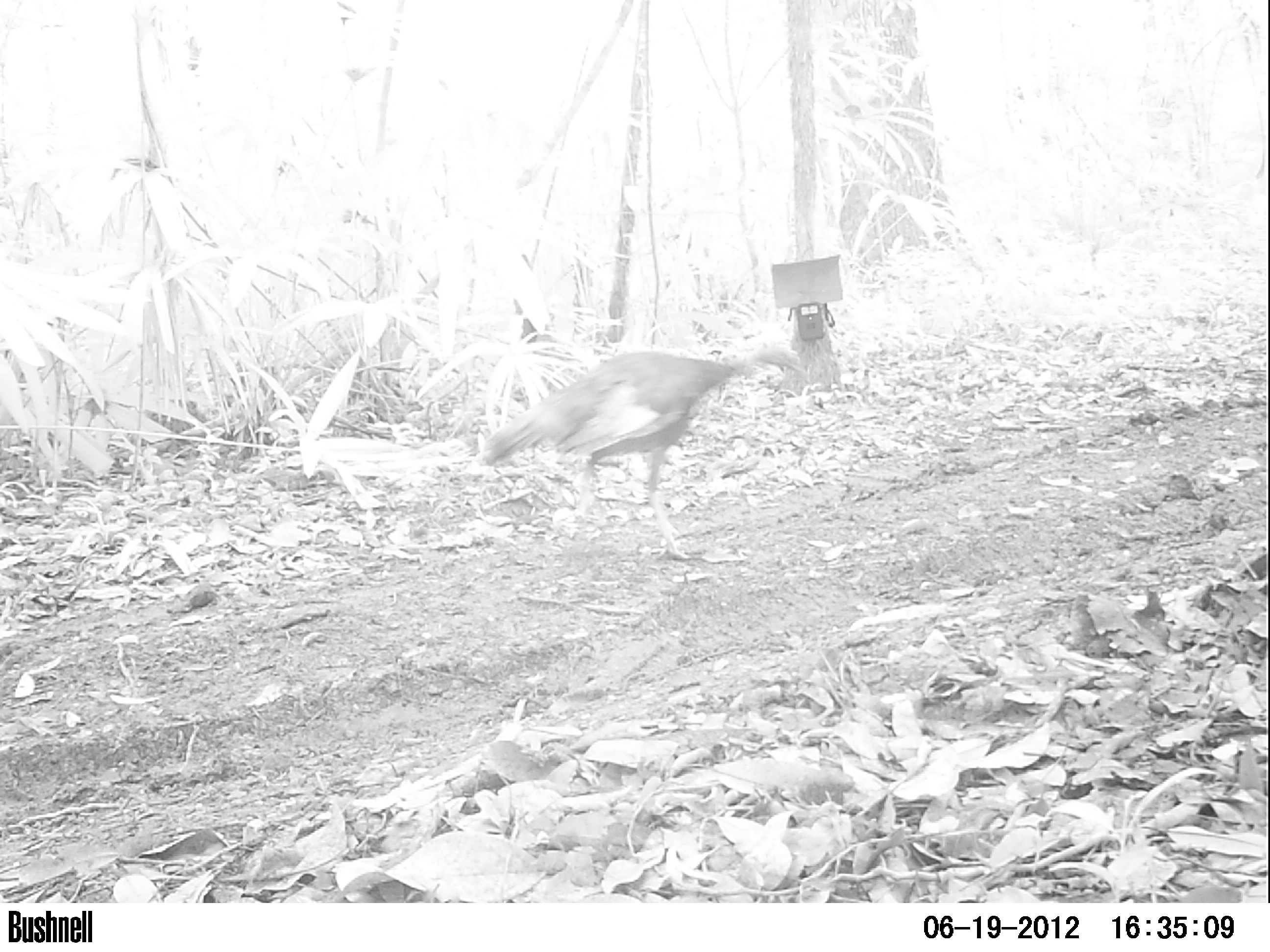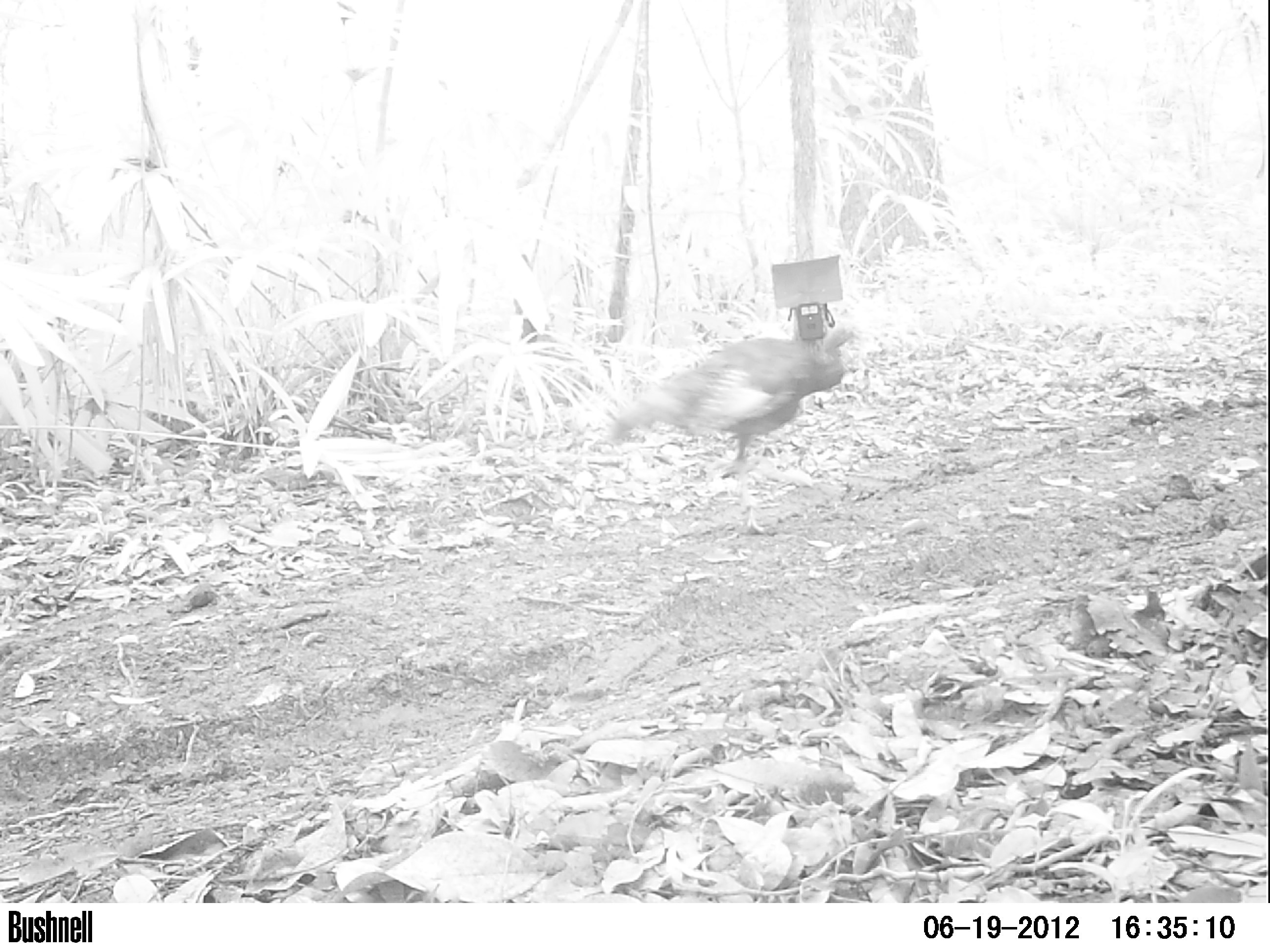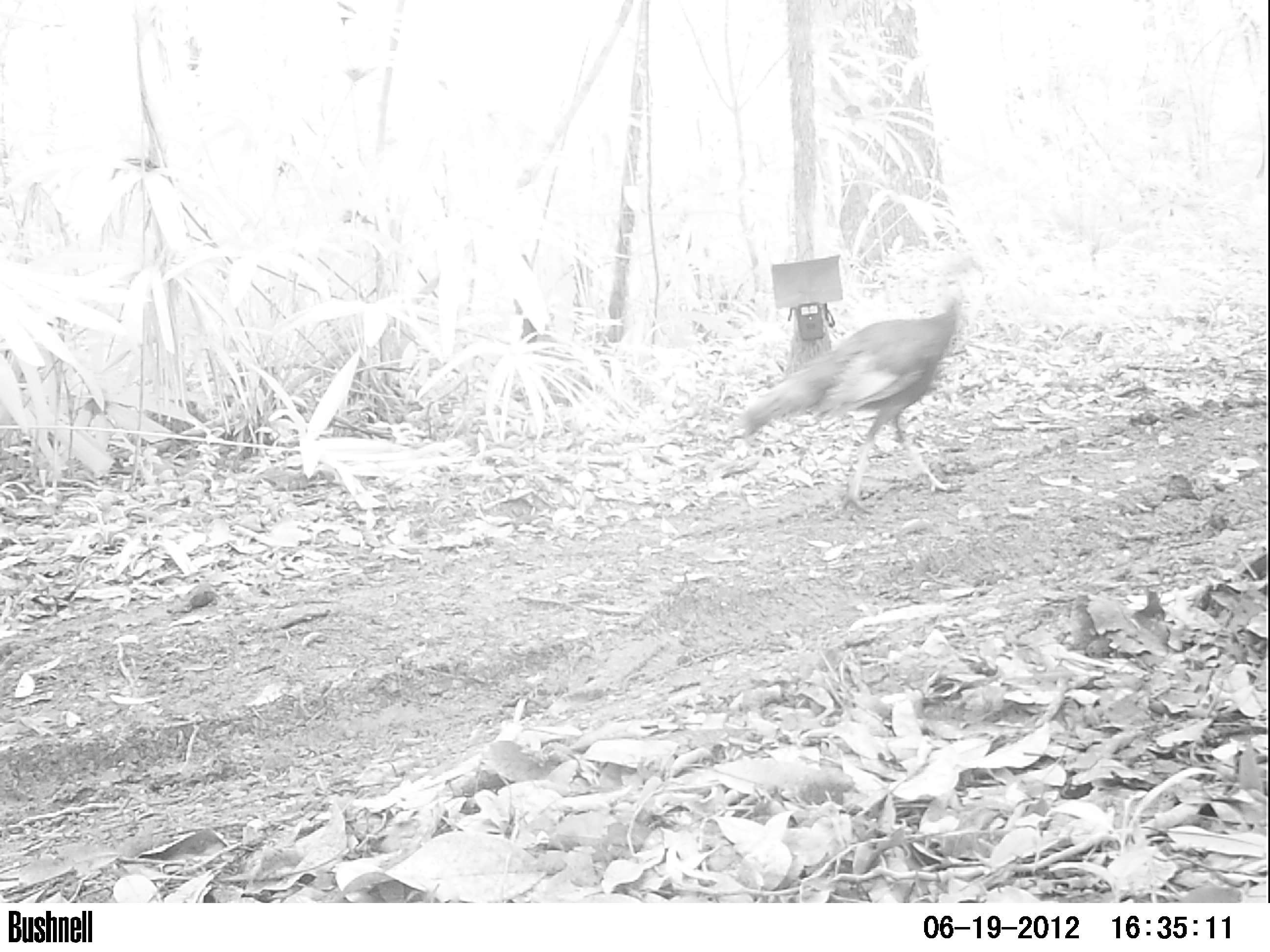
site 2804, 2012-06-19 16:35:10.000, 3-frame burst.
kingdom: Animalia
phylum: Chordata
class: Aves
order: Galliformes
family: Phasianidae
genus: Meleagris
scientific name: Meleagris ocellata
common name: ocellated turkey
Meleagris ocellata (ocellated turkey), count 2, age adult, sex female.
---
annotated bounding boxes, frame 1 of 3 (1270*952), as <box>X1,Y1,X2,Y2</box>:
meleagris ocellata: <box>477,342,808,560</box>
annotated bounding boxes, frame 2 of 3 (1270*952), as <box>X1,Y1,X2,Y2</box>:
meleagris ocellata: <box>600,321,866,533</box>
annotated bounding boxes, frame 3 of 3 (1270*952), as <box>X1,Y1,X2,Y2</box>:
meleagris ocellata: <box>734,293,969,514</box>